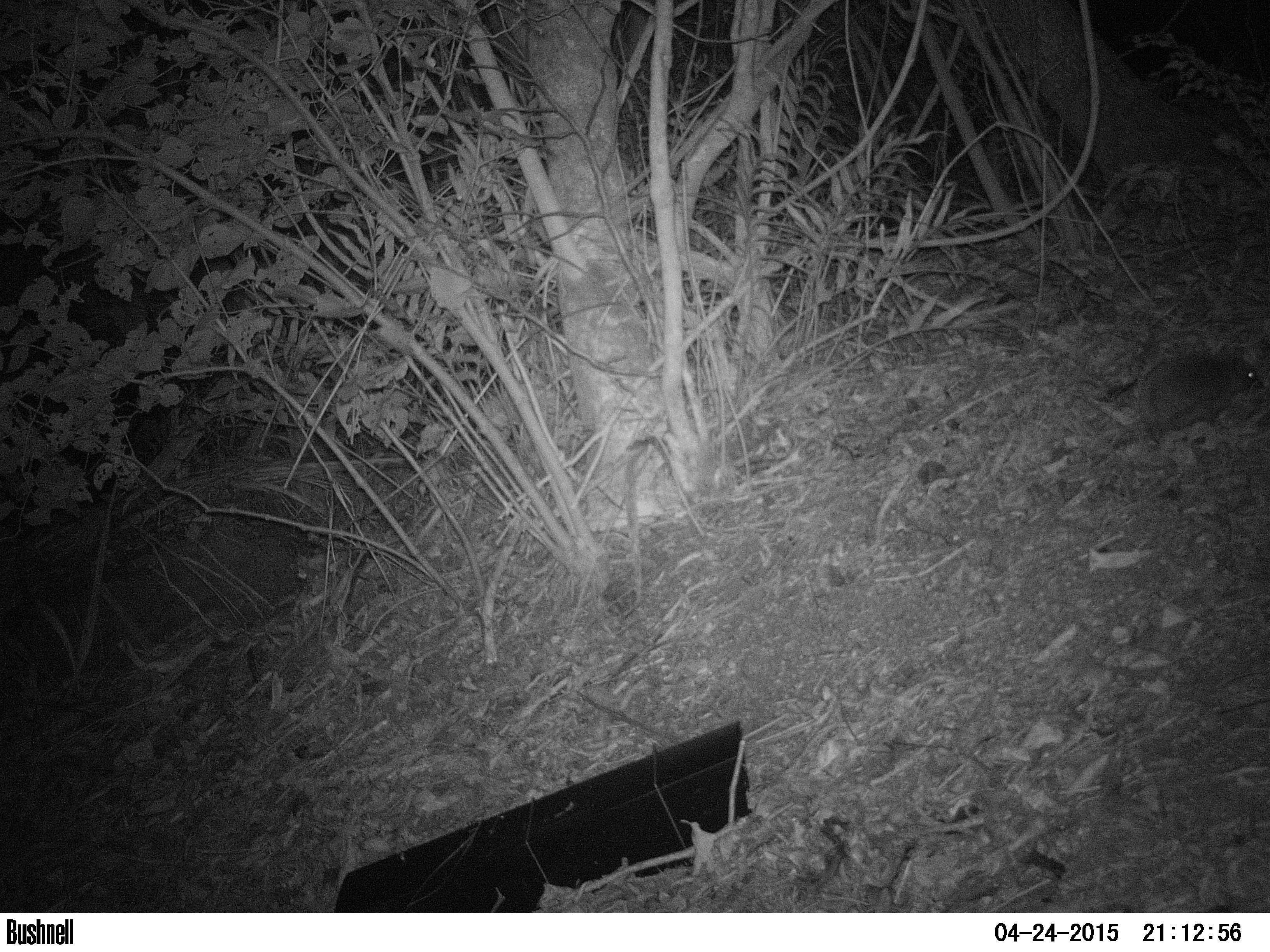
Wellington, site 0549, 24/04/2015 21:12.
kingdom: Animalia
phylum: Chordata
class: Mammalia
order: Eulipotyphla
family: Erinaceidae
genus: Erinaceus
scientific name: Erinaceus europaeus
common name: hedgehog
Hedgehog (Erinaceus europaeus).